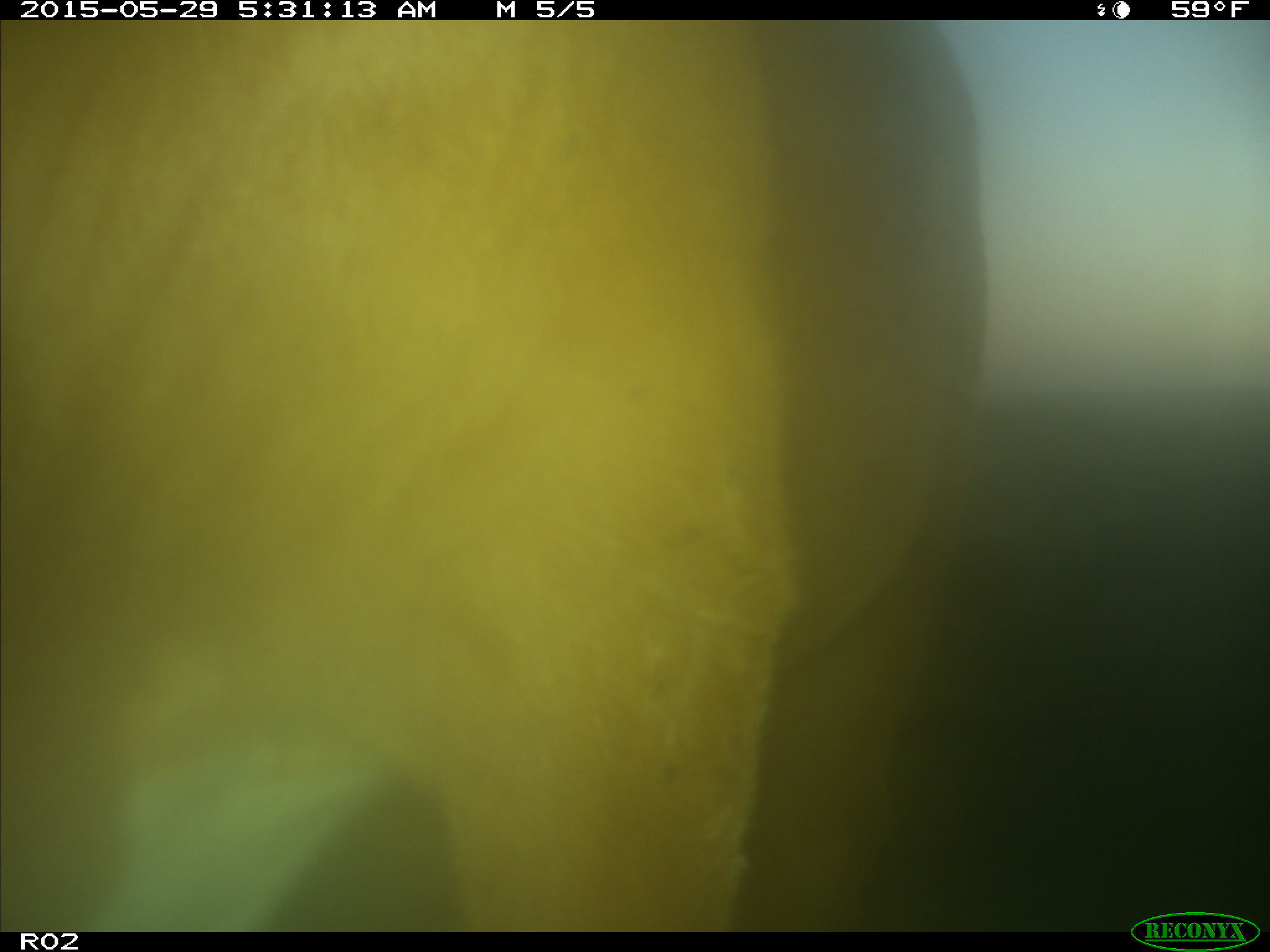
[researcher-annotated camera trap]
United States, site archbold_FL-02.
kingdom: Animalia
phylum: Chordata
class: Mammalia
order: Artiodactyla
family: Bovidae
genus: Bos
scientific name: Bos taurus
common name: domestic cow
Bos taurus (domestic cow).